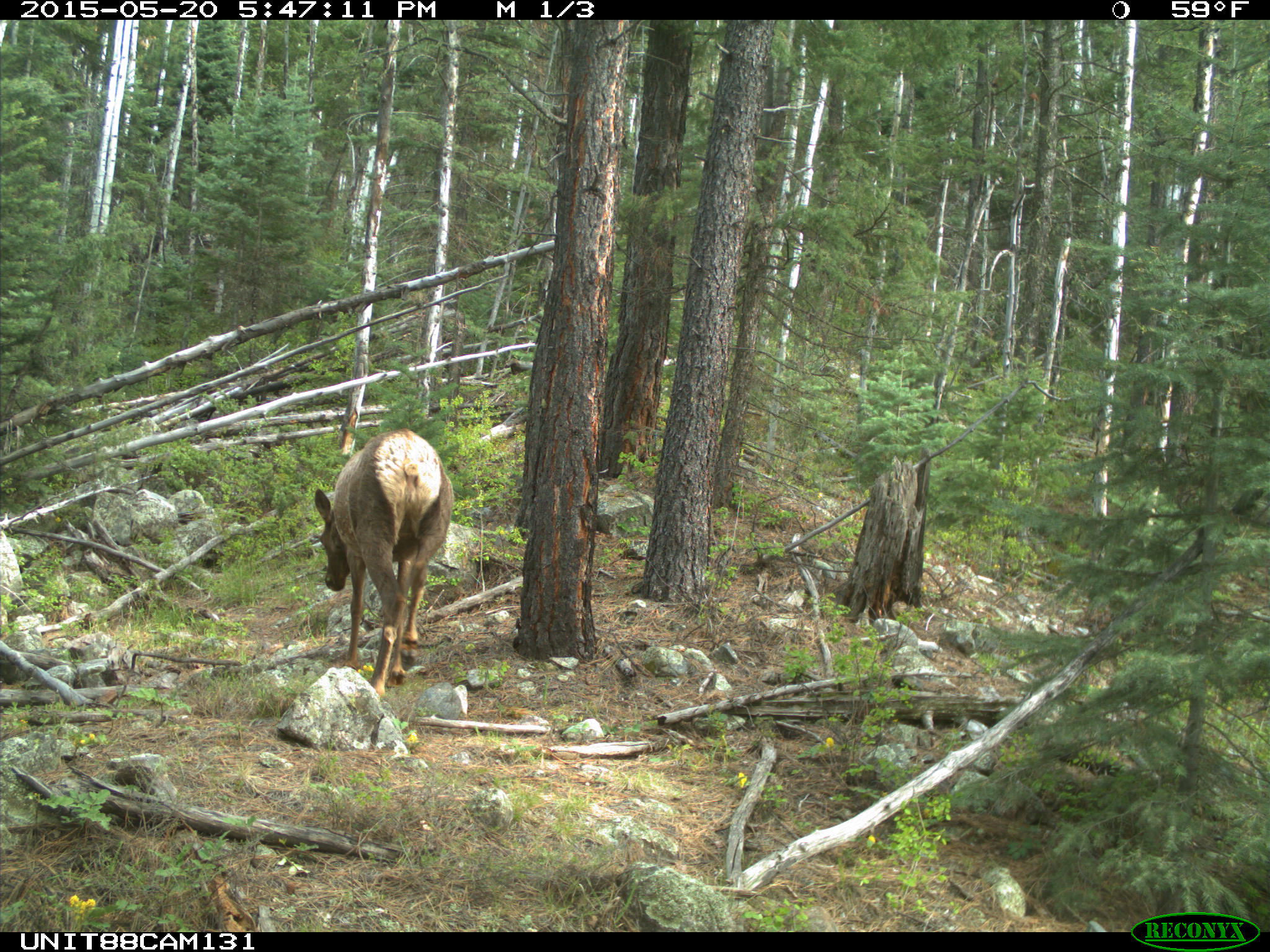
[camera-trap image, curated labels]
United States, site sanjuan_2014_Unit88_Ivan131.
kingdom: Animalia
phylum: Chordata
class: Mammalia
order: Artiodactyla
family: Cervidae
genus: Cervus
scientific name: Cervus elaphus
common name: red deer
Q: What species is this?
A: Cervus elaphus (red deer).